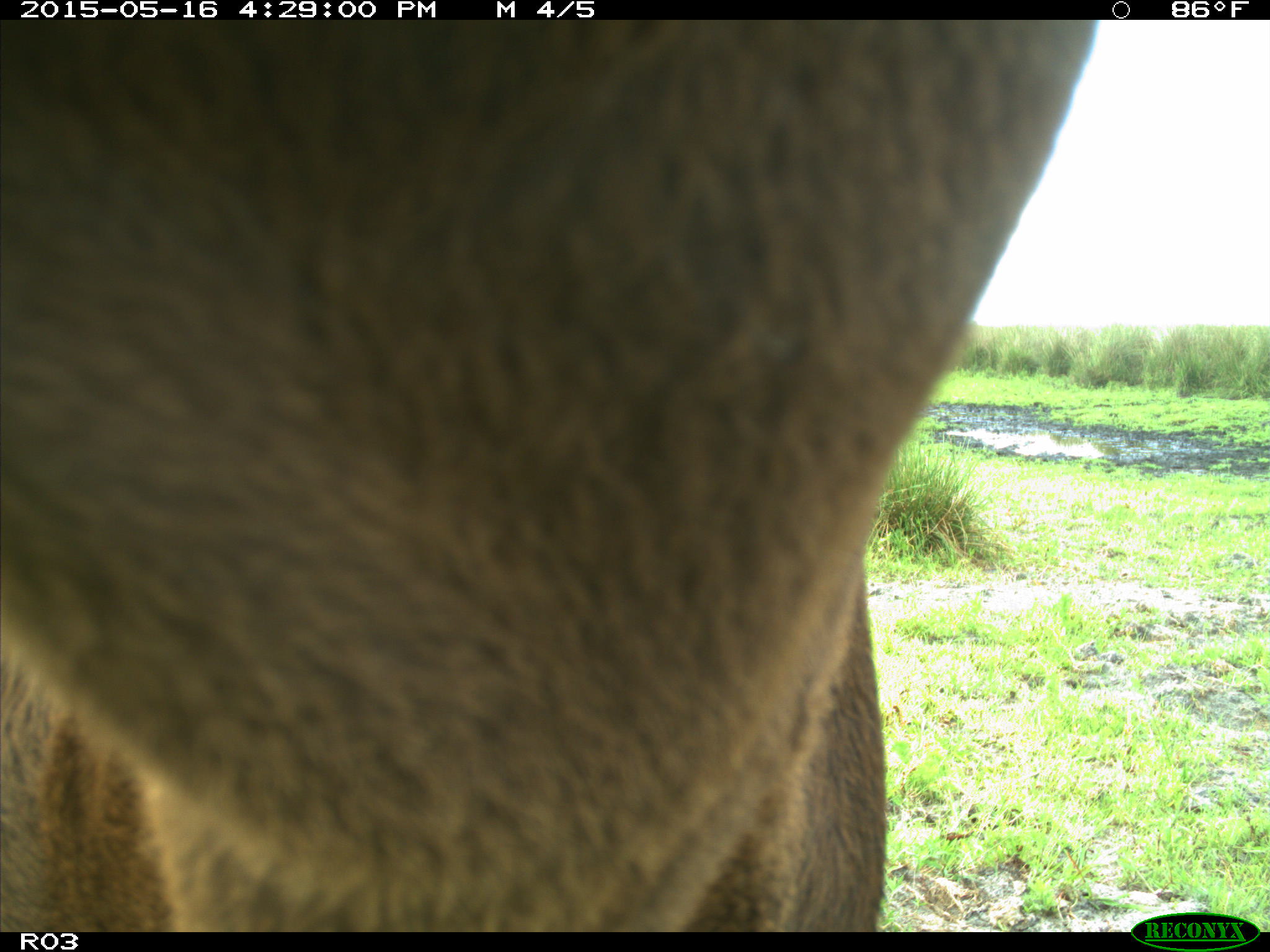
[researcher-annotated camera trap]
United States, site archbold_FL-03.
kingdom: Animalia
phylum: Chordata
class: Mammalia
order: Artiodactyla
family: Bovidae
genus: Bos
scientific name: Bos taurus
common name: domestic cow